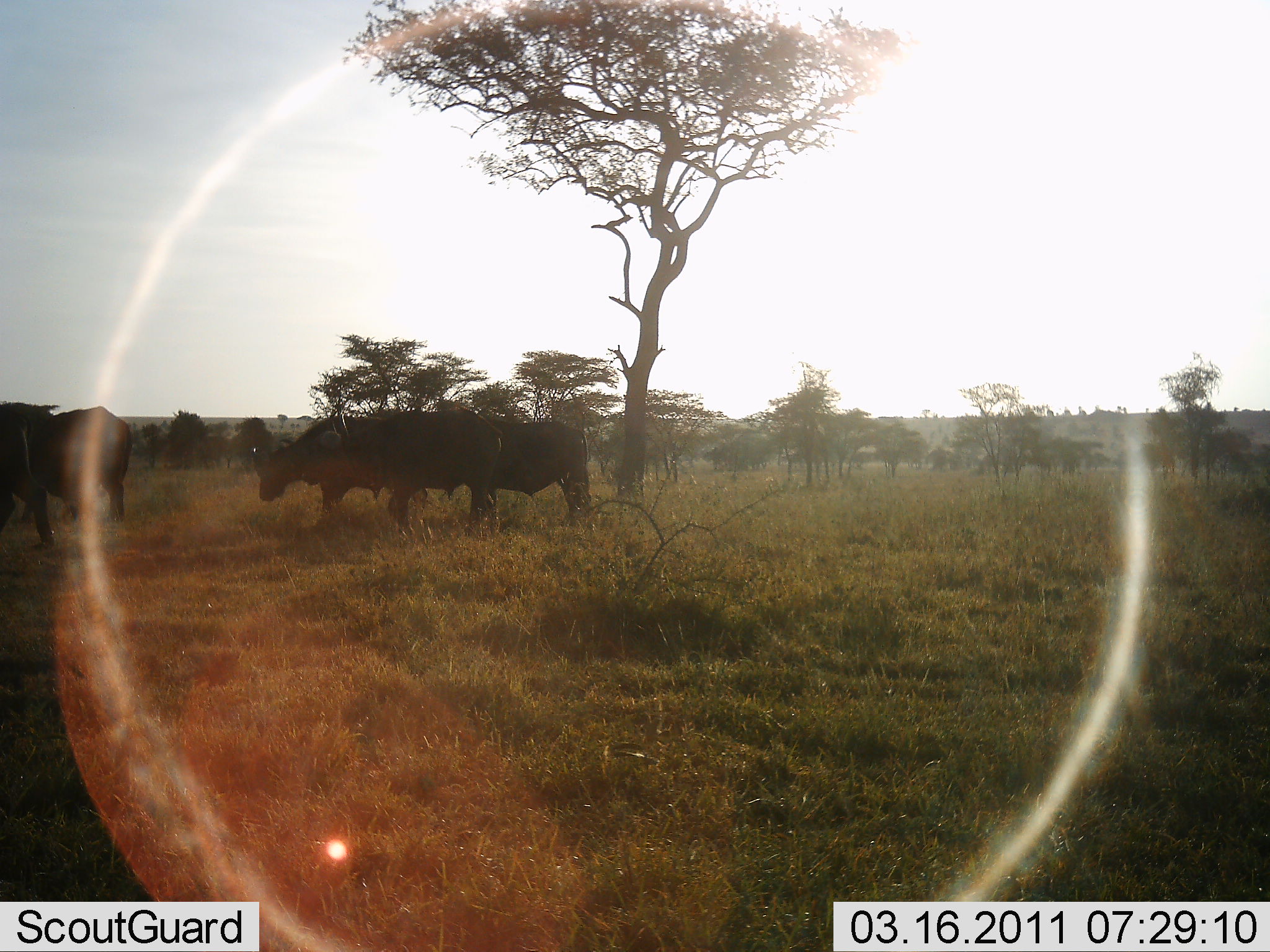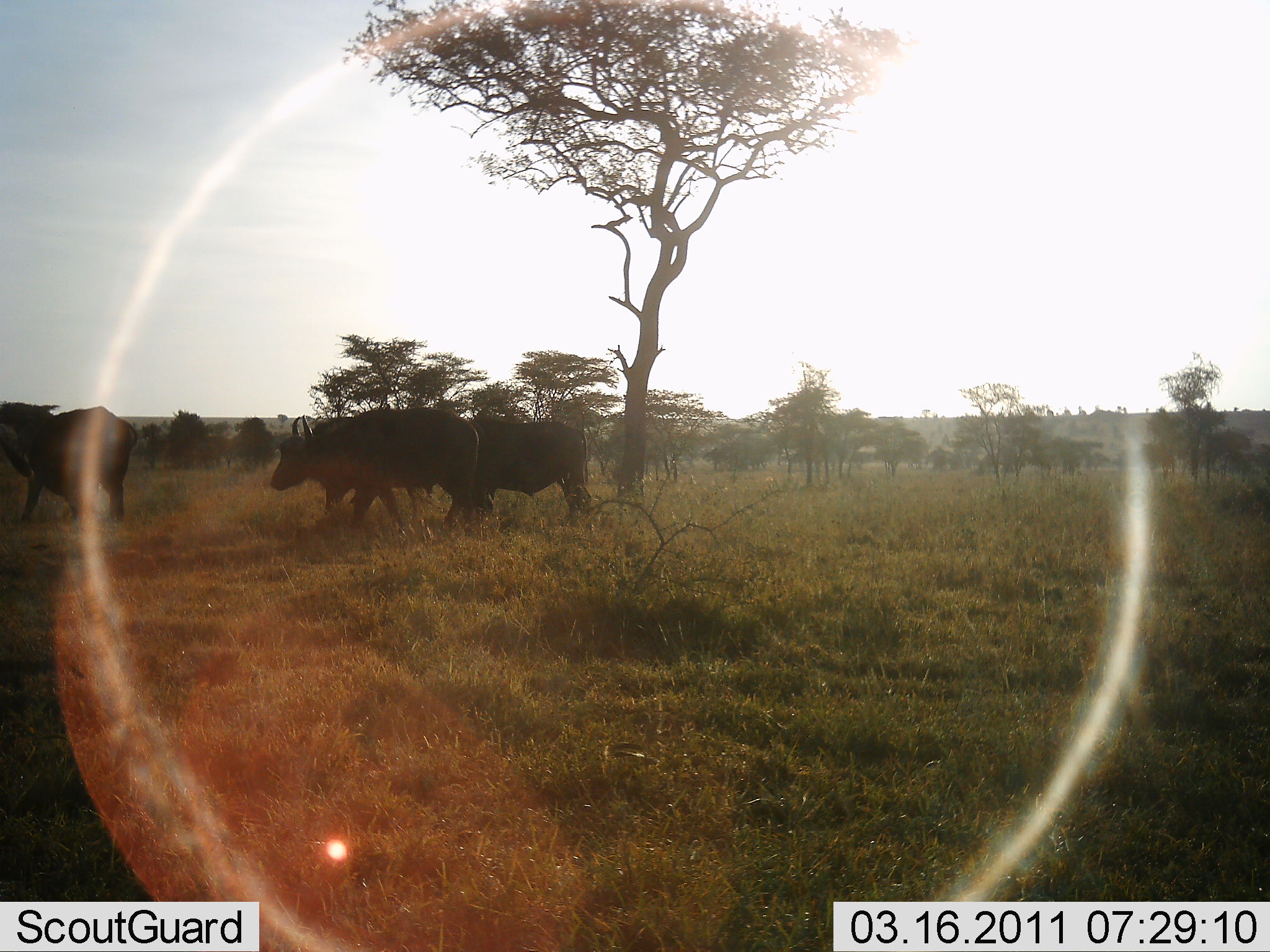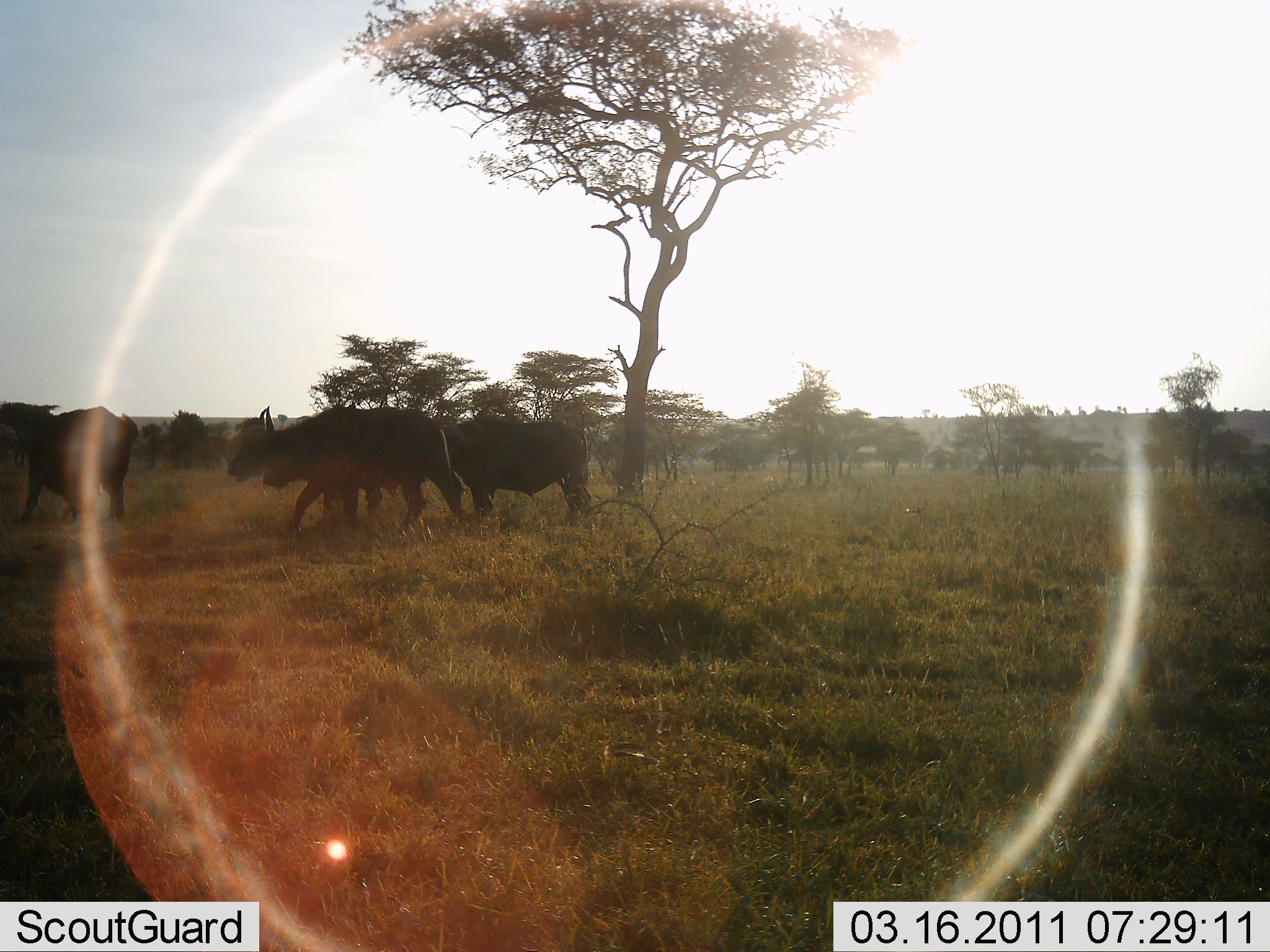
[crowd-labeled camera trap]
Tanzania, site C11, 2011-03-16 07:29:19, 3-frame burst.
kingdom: Animalia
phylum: Chordata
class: Mammalia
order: Artiodactyla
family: Bovidae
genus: Syncerus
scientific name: Syncerus caffer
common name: cape buffalo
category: buffalo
Buffalo (cape buffalo) (Syncerus caffer), count 5. Behavior (volunteer vote fractions): standing 91%, resting 0%, moving 45%, interacting 0%. Young present (vote fraction): 0%. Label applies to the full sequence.